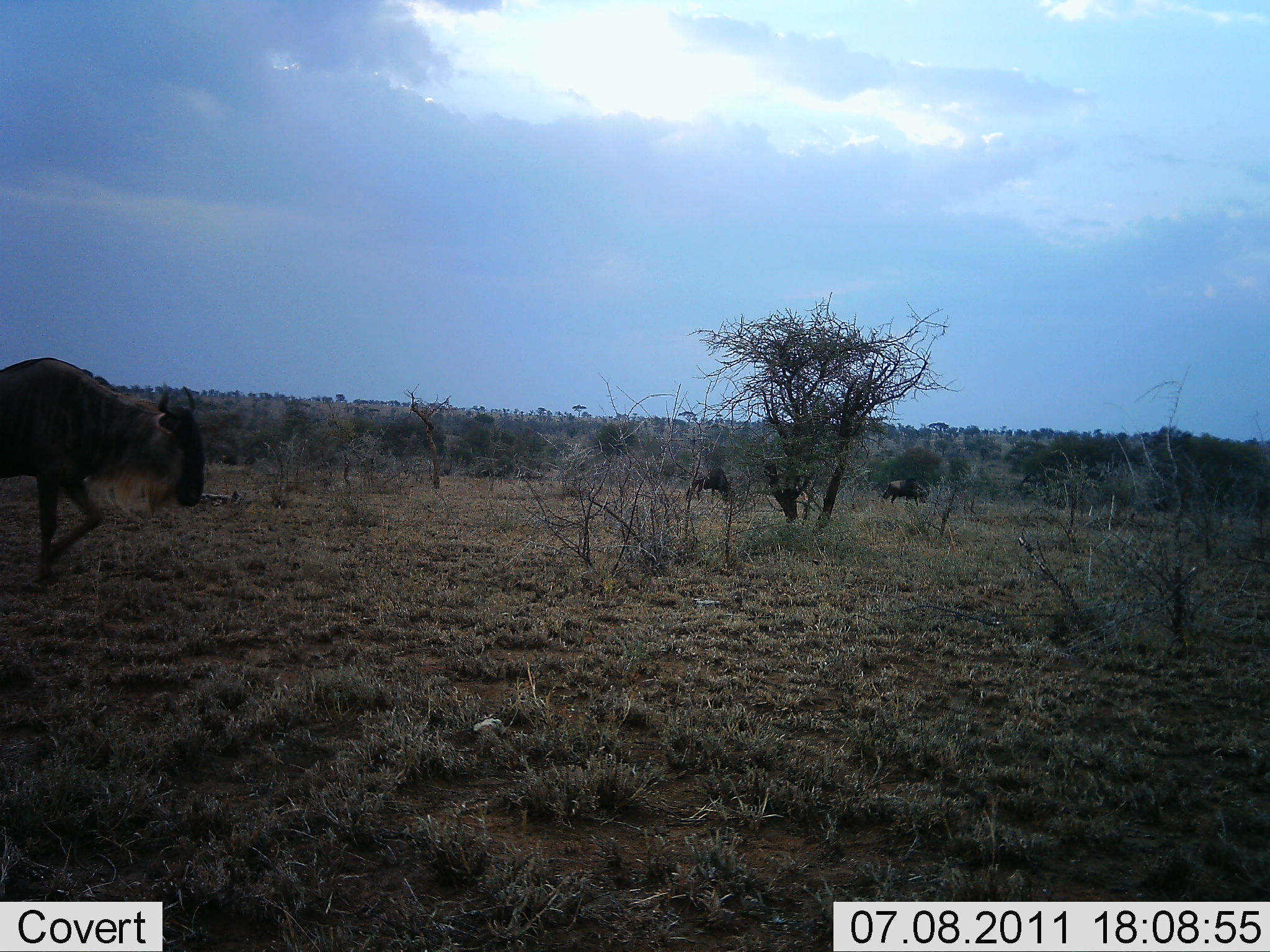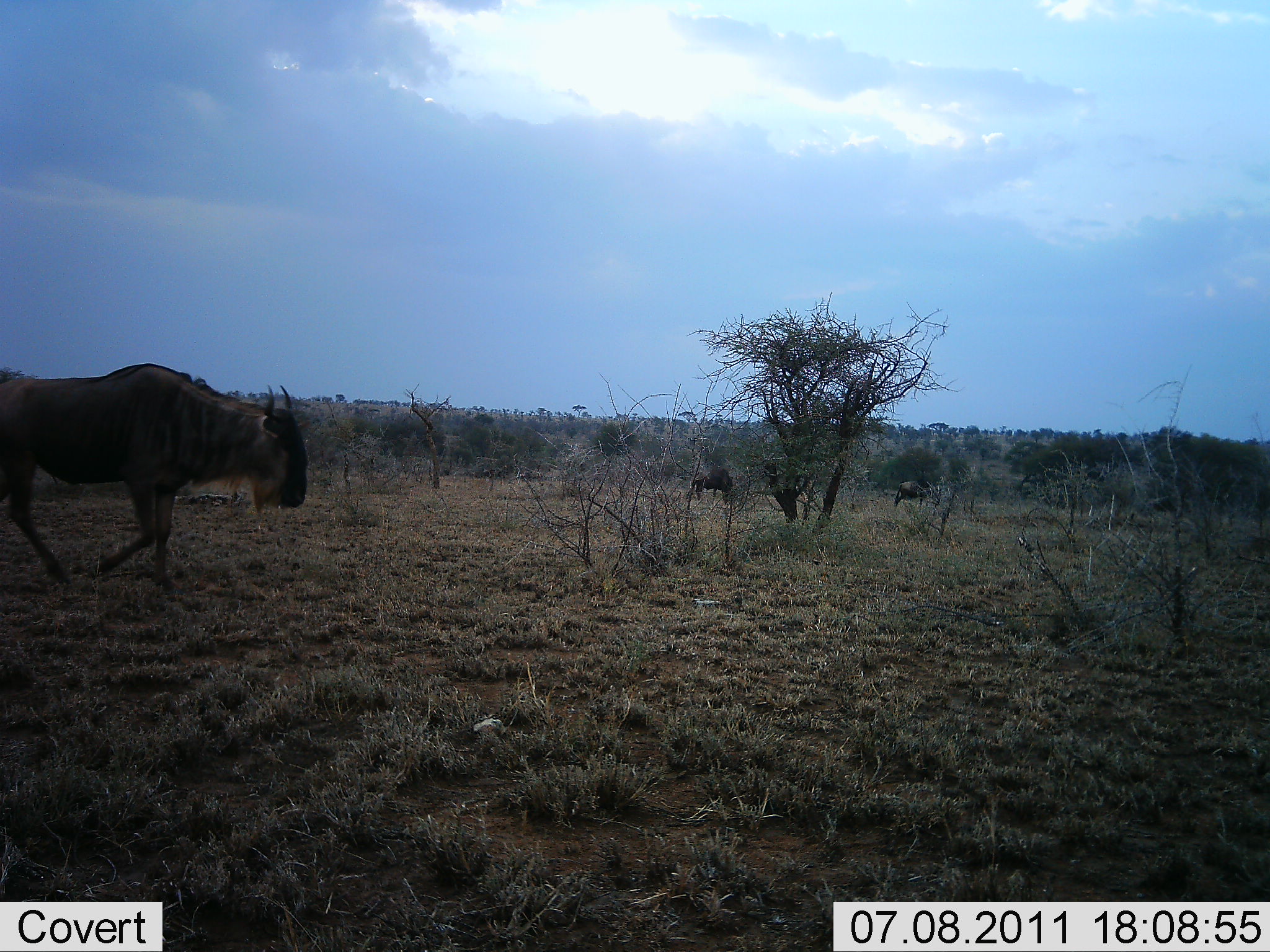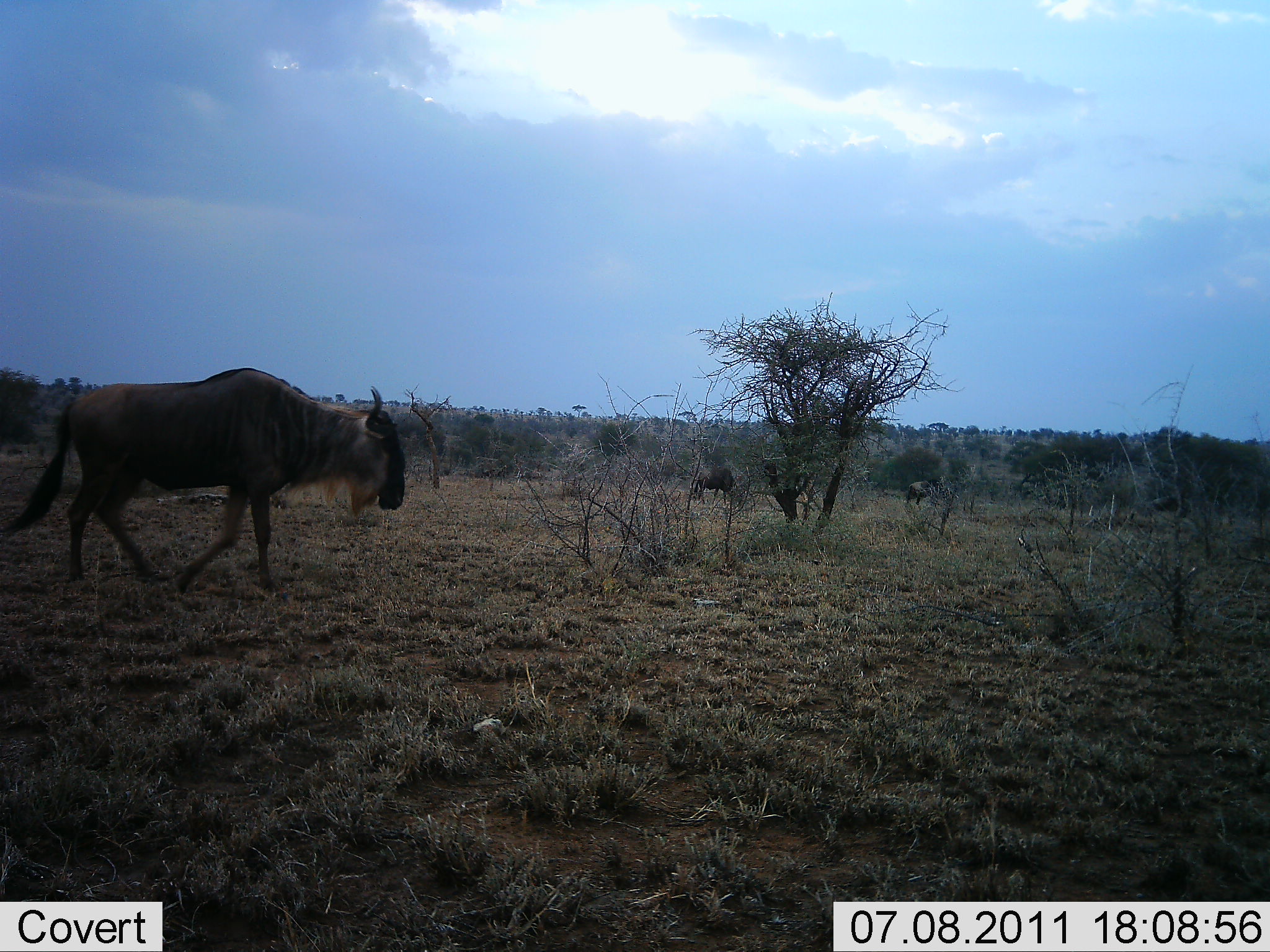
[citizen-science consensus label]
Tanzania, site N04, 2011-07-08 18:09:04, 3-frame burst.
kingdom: Animalia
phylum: Chordata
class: Mammalia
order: Artiodactyla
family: Bovidae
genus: Connochaetes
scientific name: Connochaetes taurinus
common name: blue wildebeest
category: wildebeest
Wildebeest (blue wildebeest) (Connochaetes taurinus), count 3. Behavior (volunteer vote fractions): standing 17%, resting 0%, moving 100%, interacting 0%. Young present (vote fraction): 0%. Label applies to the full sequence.